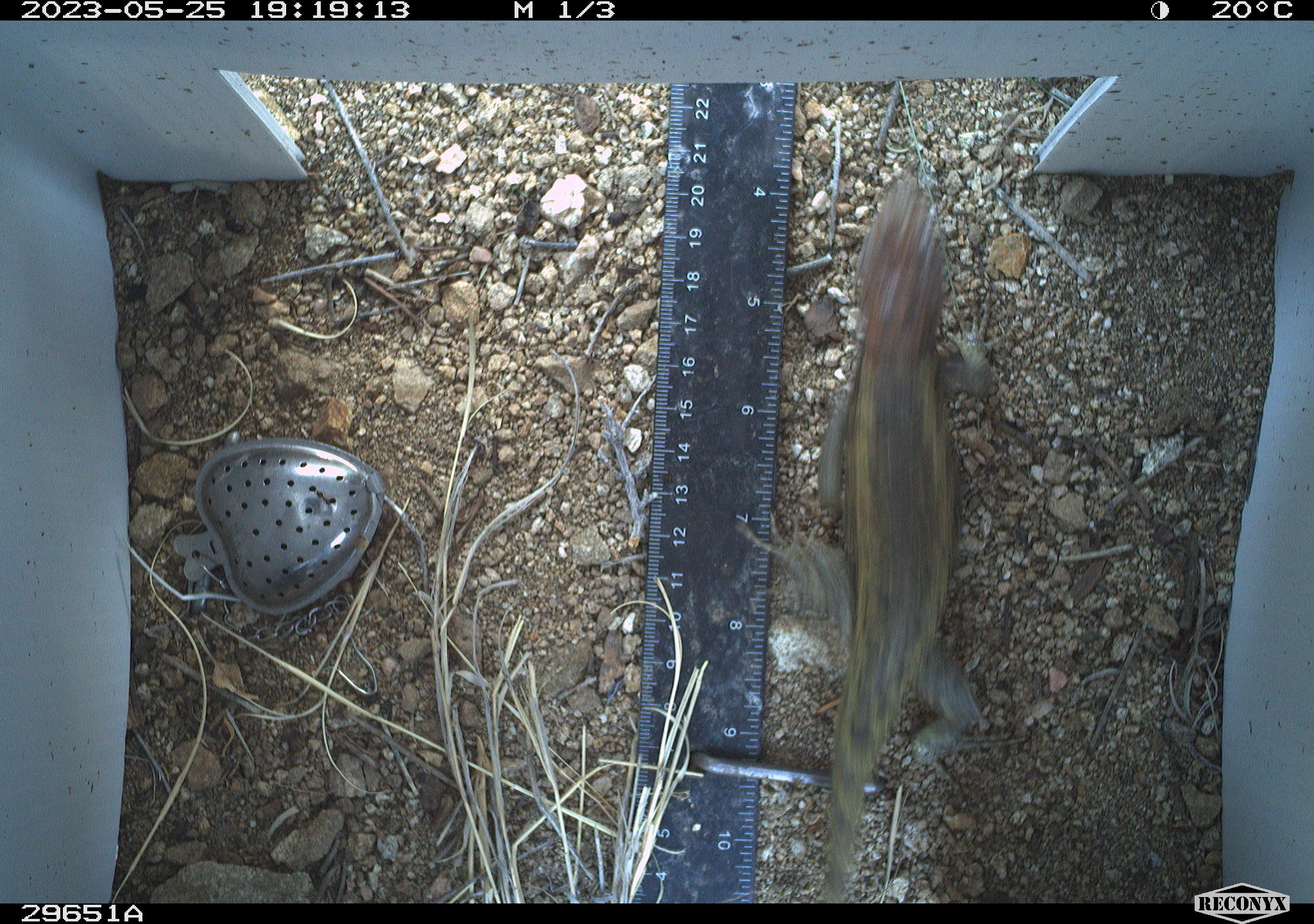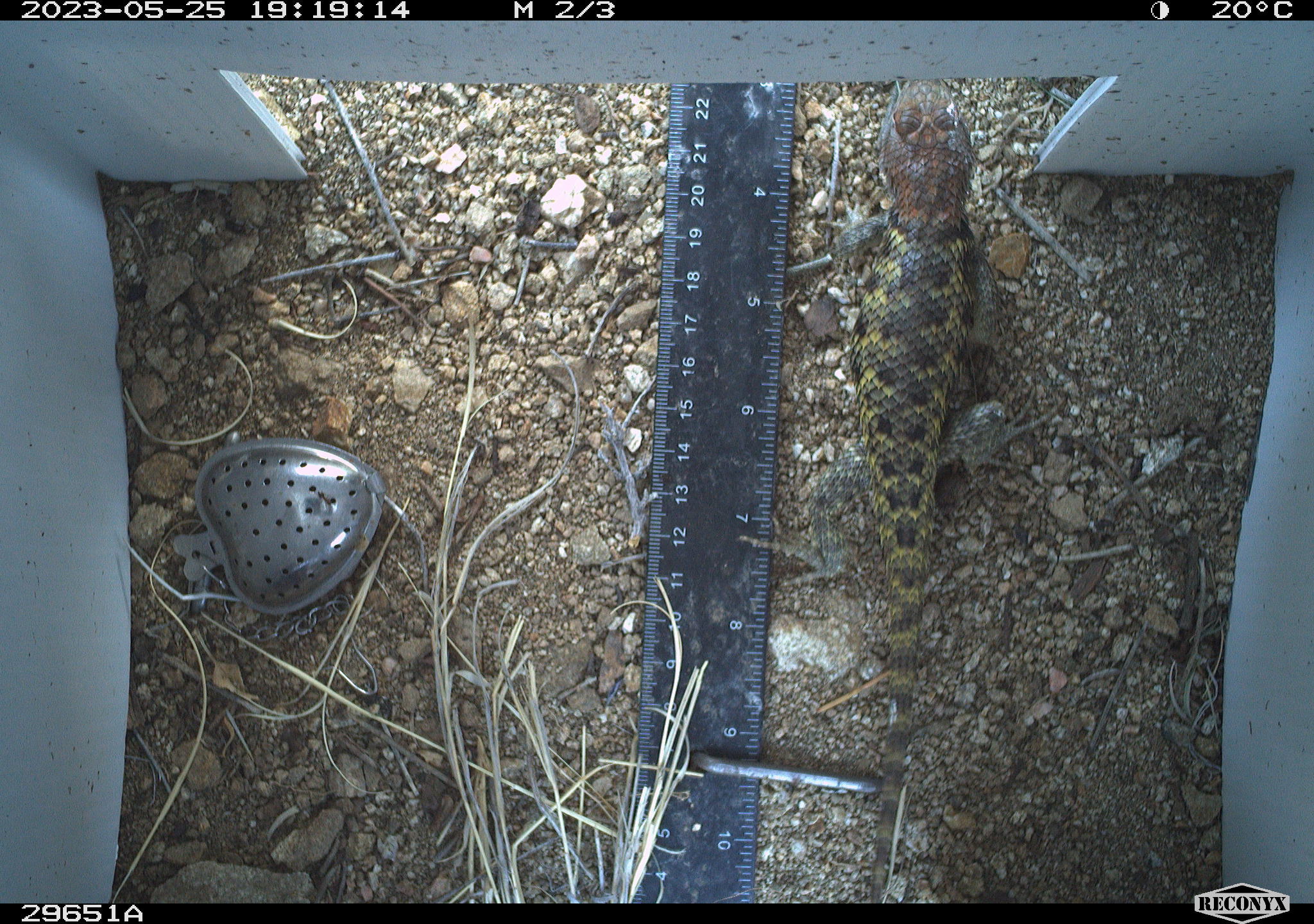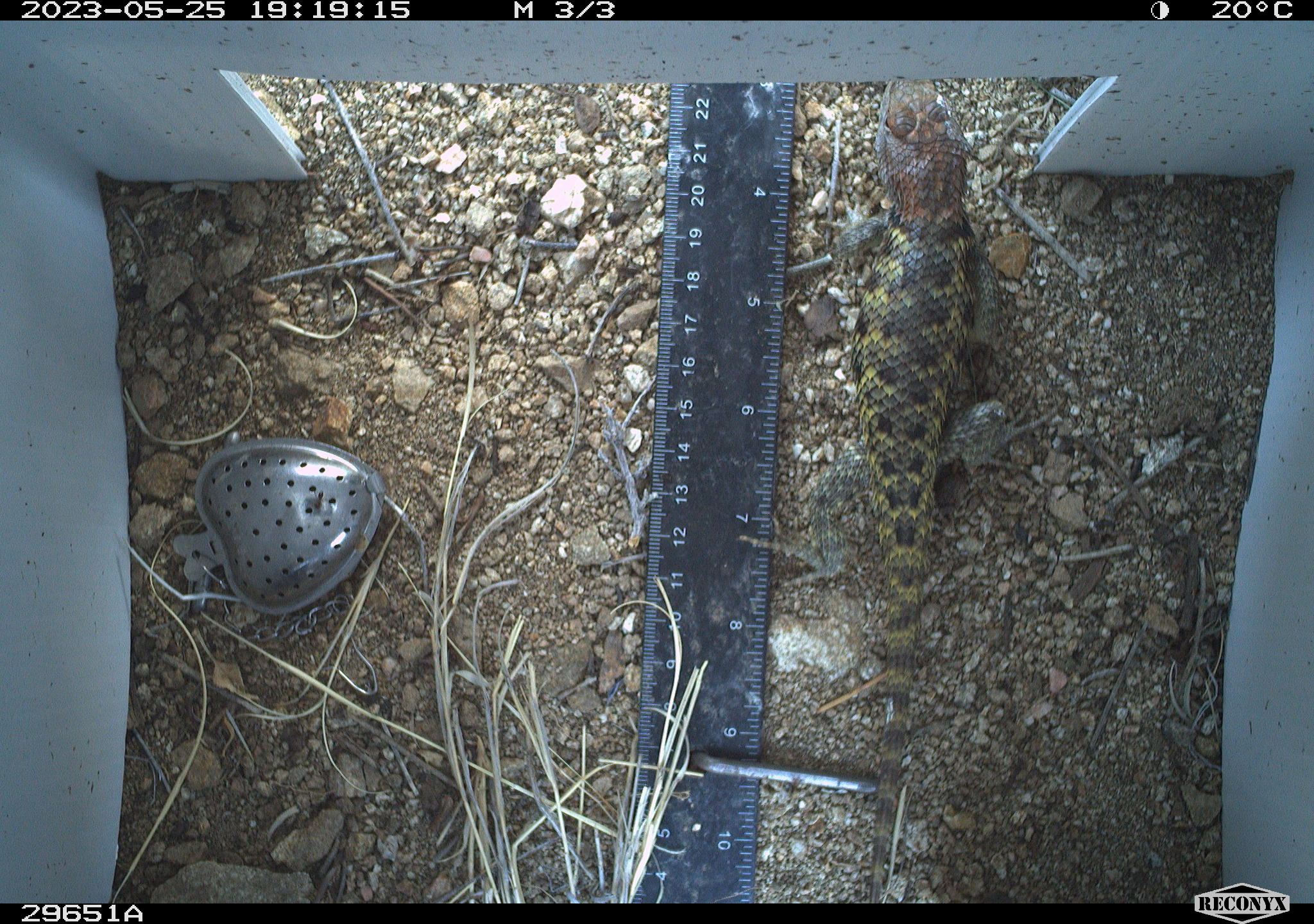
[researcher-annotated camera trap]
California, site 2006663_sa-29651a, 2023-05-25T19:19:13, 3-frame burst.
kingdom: Animalia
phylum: Chordata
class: Reptilia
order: Squamata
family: Phrynosomatidae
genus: Sceloporus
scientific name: Sceloporus uniformis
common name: yellow-backed spiny lizard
Yellow-backed spiny lizard (Sceloporus uniformis).